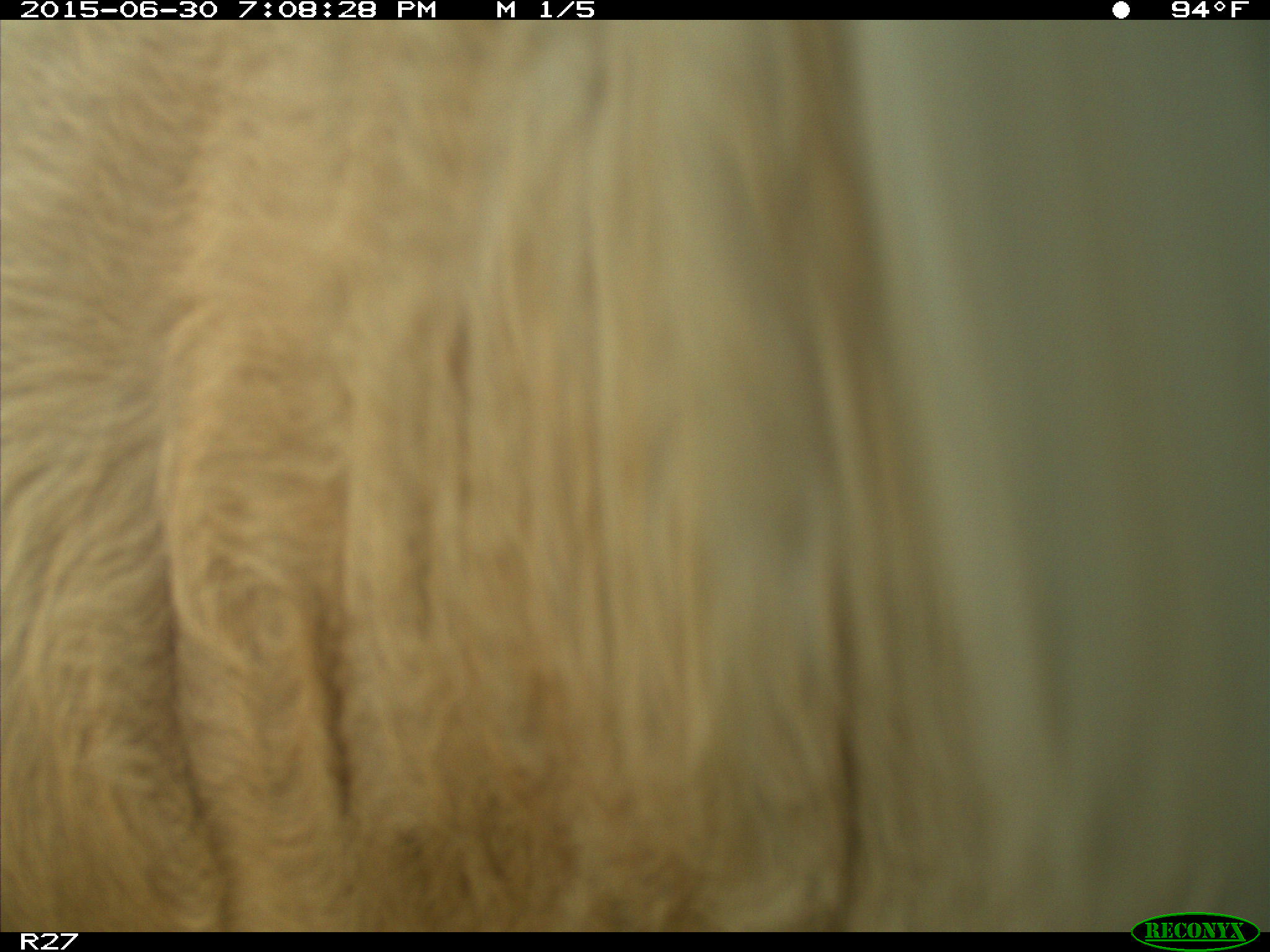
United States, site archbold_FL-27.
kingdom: Animalia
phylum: Chordata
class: Mammalia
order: Artiodactyla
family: Bovidae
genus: Bos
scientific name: Bos taurus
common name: domestic cow